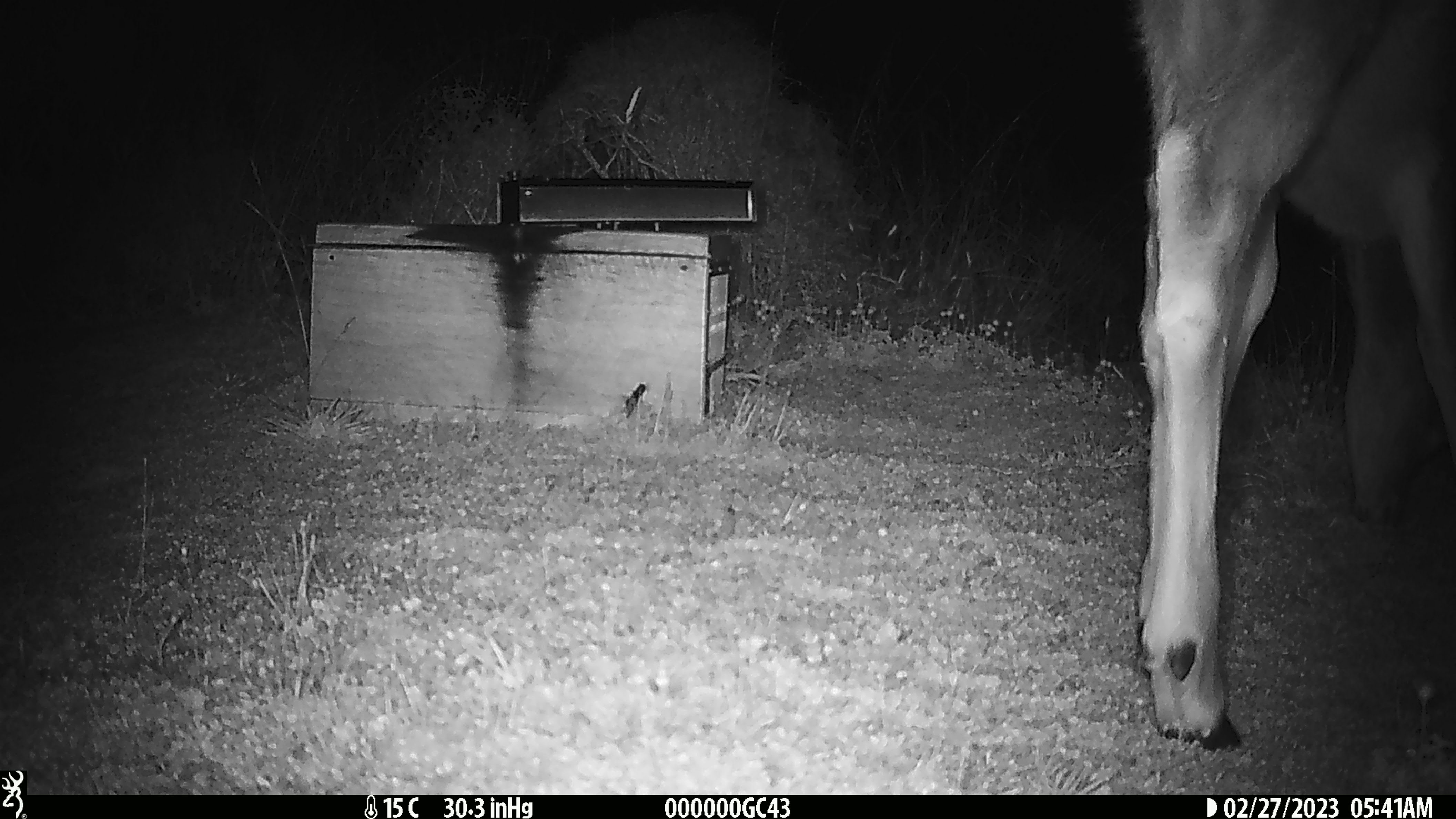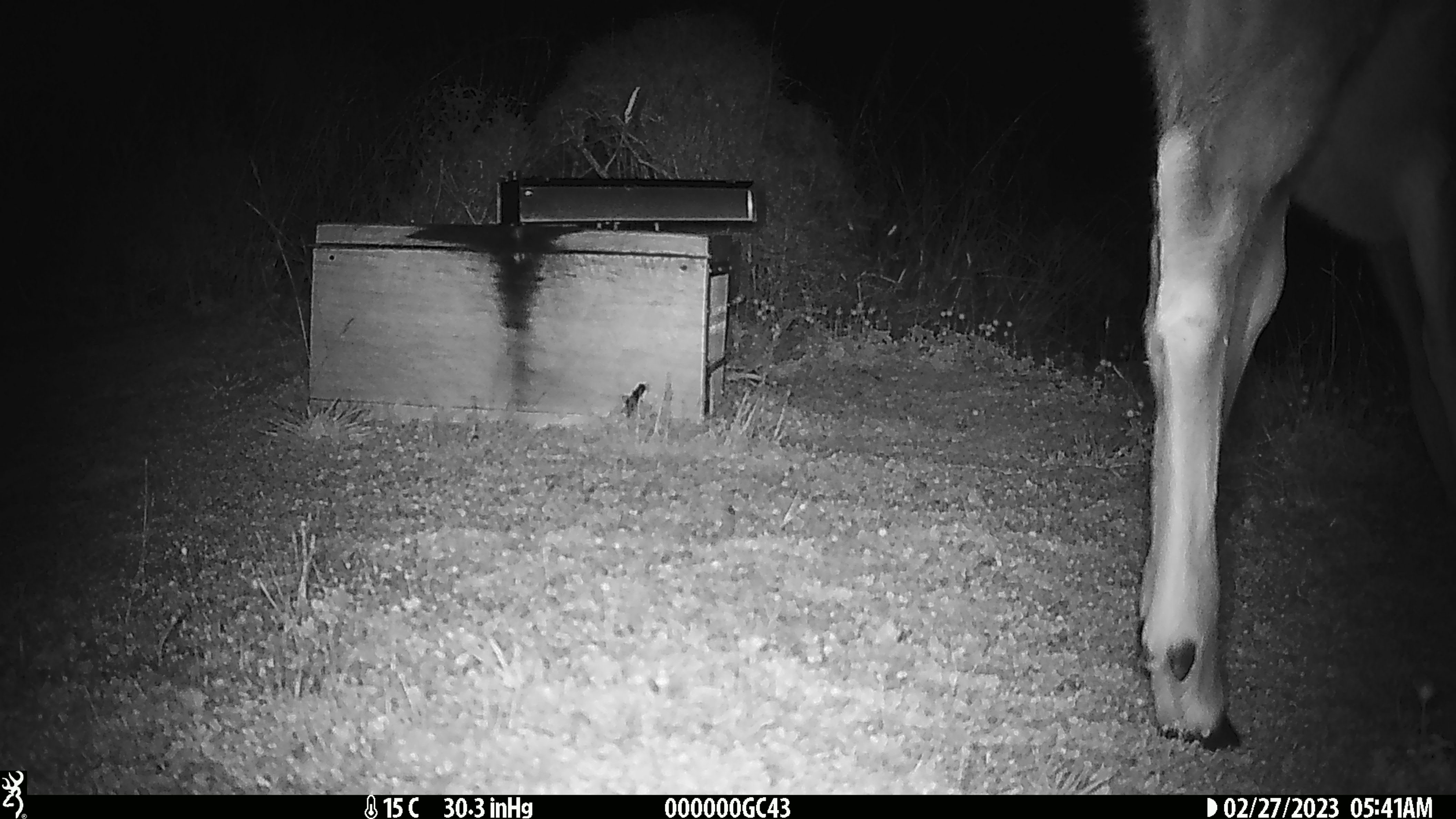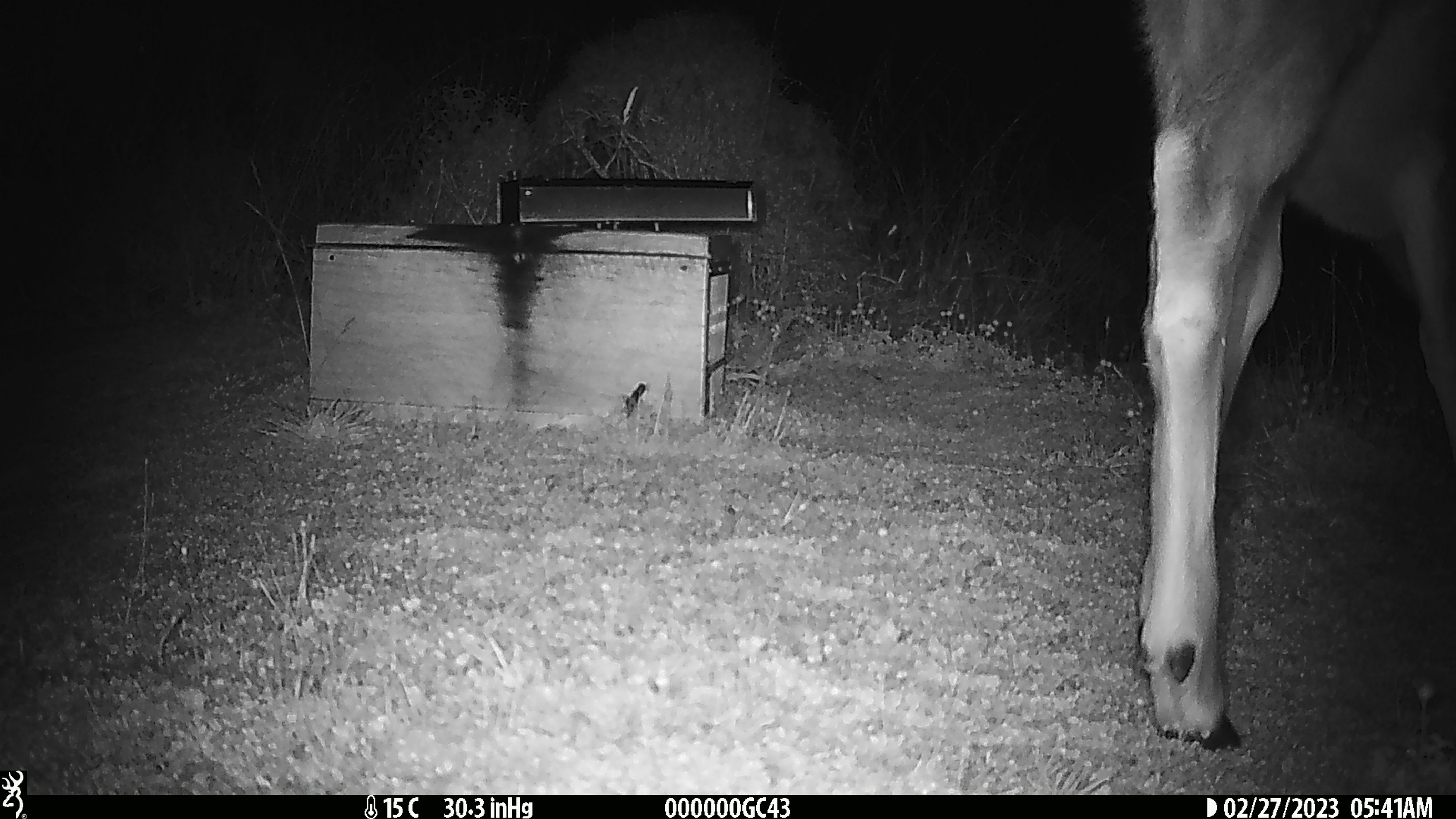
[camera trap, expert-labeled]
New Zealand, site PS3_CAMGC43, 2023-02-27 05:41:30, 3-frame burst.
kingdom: Animalia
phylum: Chordata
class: Mammalia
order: Artiodactyla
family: Cervidae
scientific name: Cervidae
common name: deer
Deer (Cervidae).